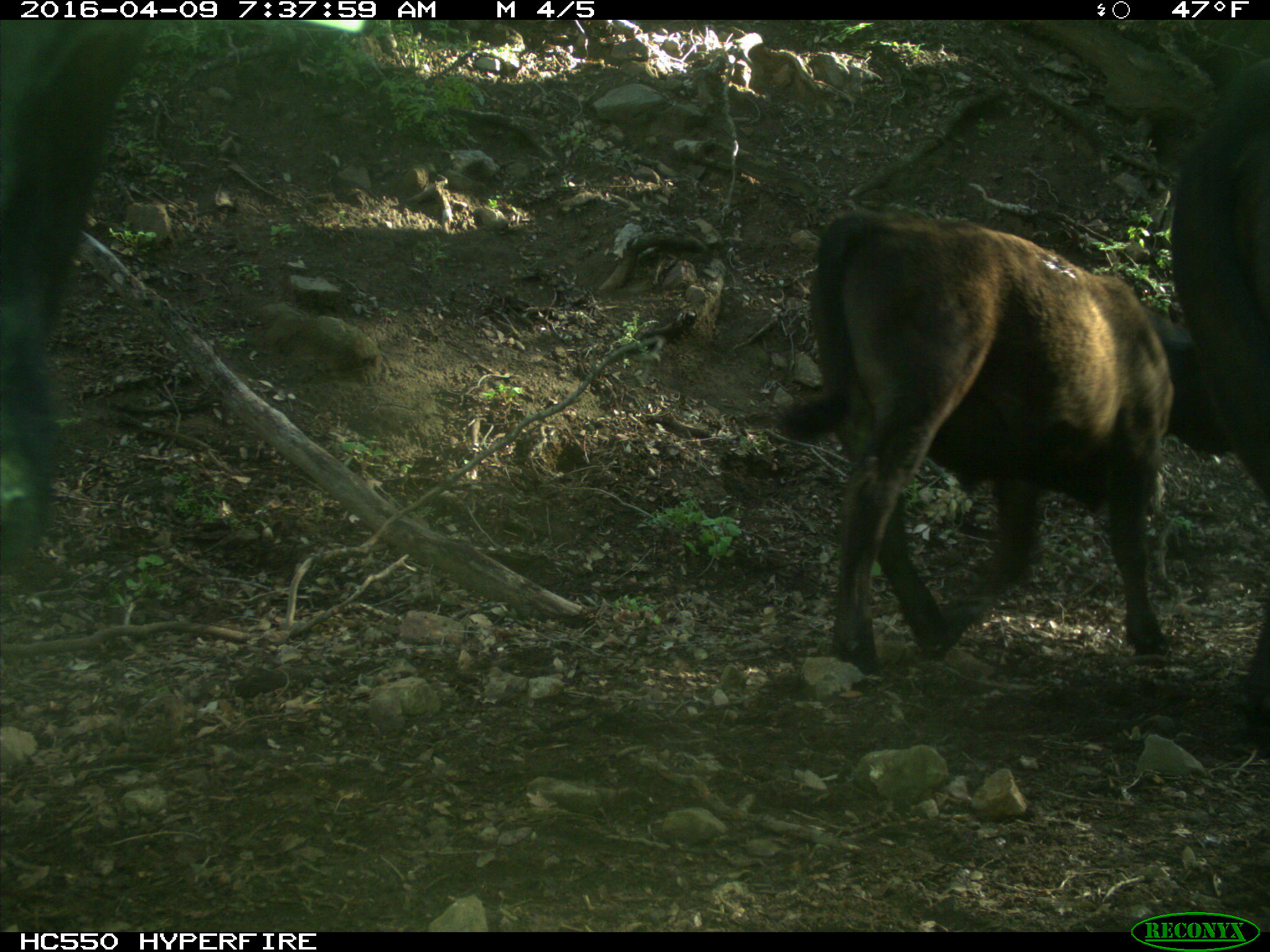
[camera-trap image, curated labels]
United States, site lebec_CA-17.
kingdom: Animalia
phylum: Chordata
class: Mammalia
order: Artiodactyla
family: Bovidae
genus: Bos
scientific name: Bos taurus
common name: domestic cow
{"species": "Bos taurus (domestic cow)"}